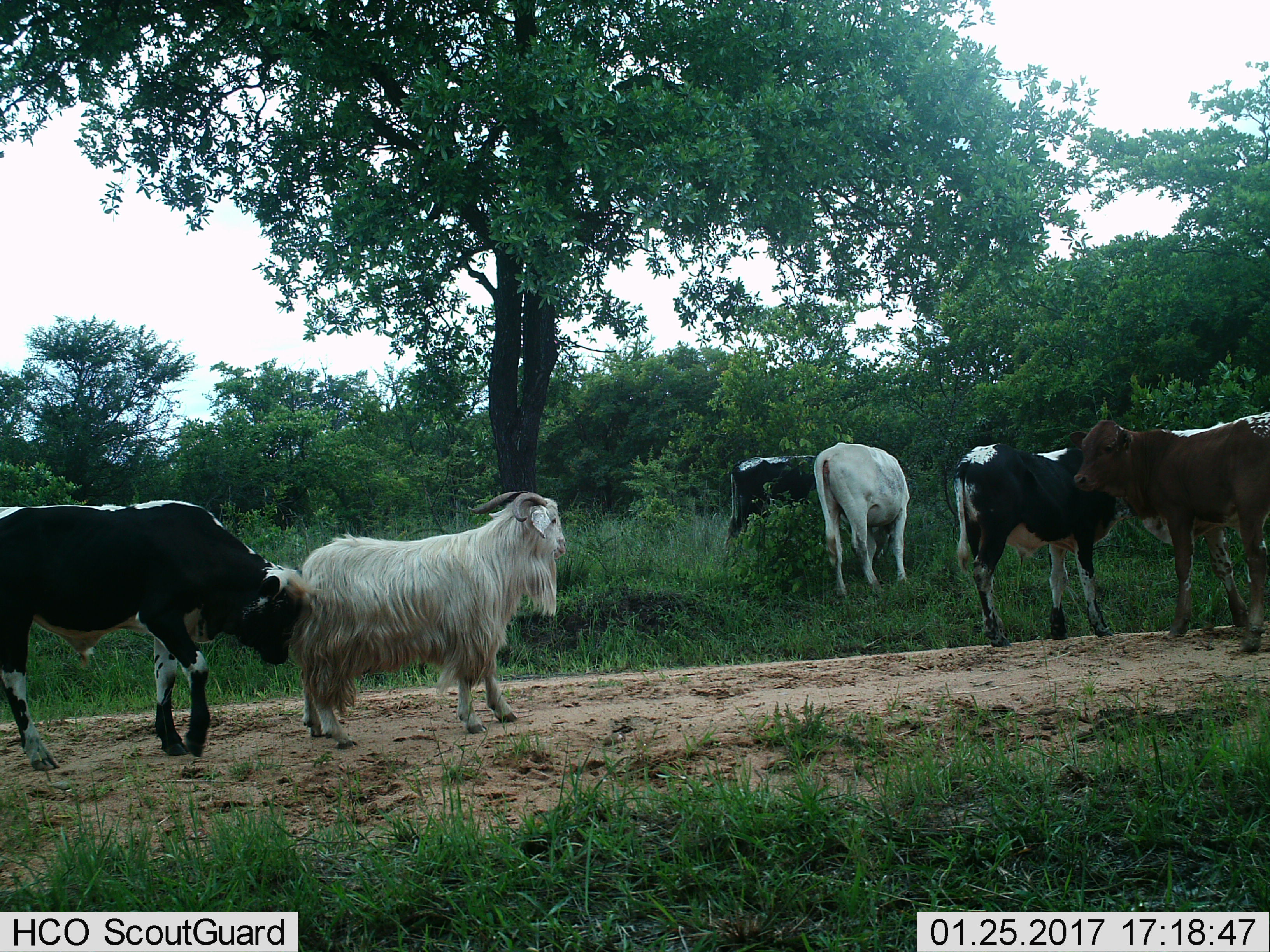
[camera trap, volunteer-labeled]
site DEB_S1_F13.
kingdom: Animalia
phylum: Chordata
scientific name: Vertebrata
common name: domestic animal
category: domesticanimal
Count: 6.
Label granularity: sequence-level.